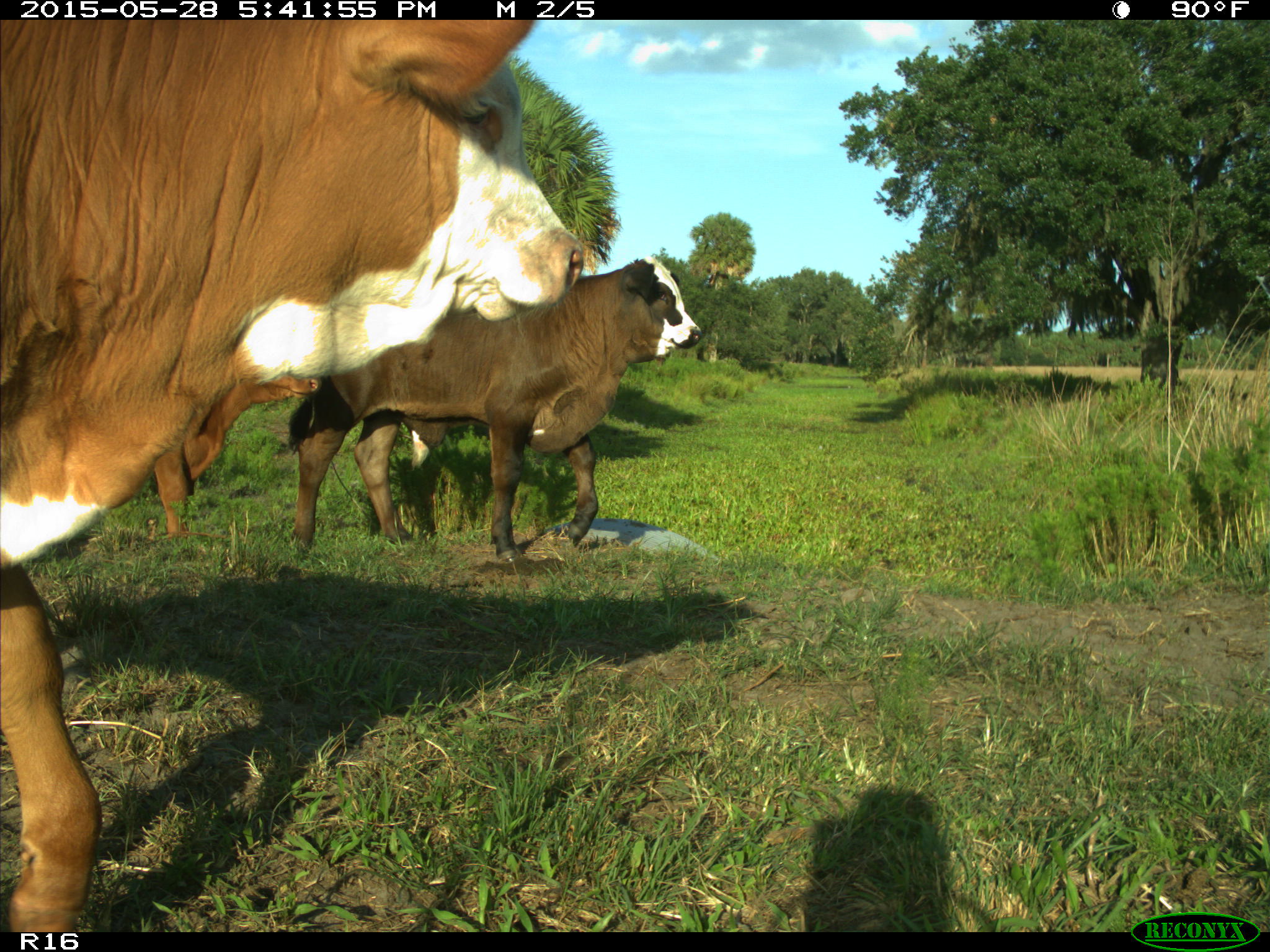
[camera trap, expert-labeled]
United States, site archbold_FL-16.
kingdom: Animalia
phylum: Chordata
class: Mammalia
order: Artiodactyla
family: Bovidae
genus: Bos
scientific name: Bos taurus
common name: domestic cow